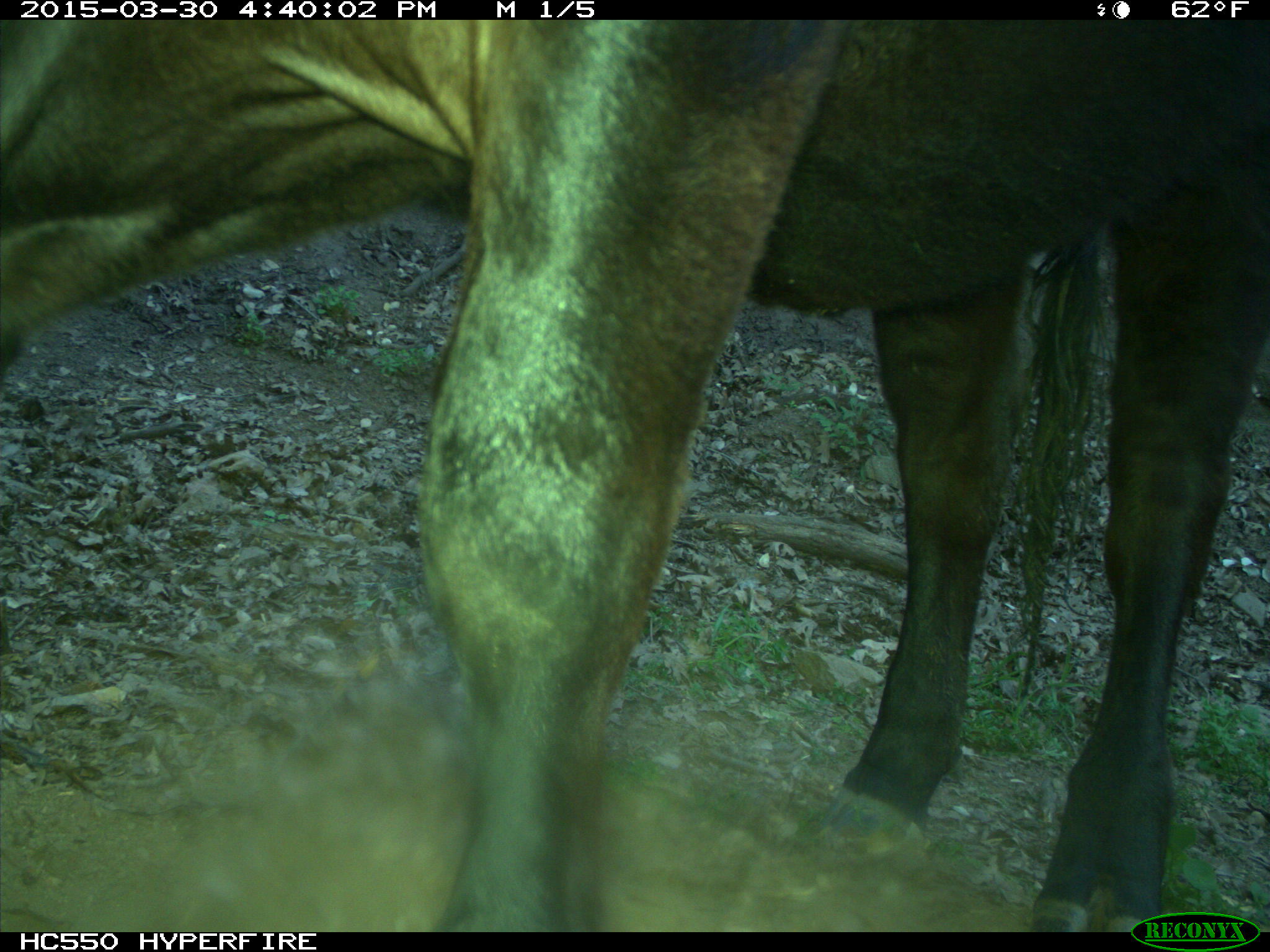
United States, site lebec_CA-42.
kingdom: Animalia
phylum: Chordata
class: Mammalia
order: Artiodactyla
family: Bovidae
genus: Bos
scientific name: Bos taurus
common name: domestic cow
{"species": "Bos taurus (domestic cow)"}